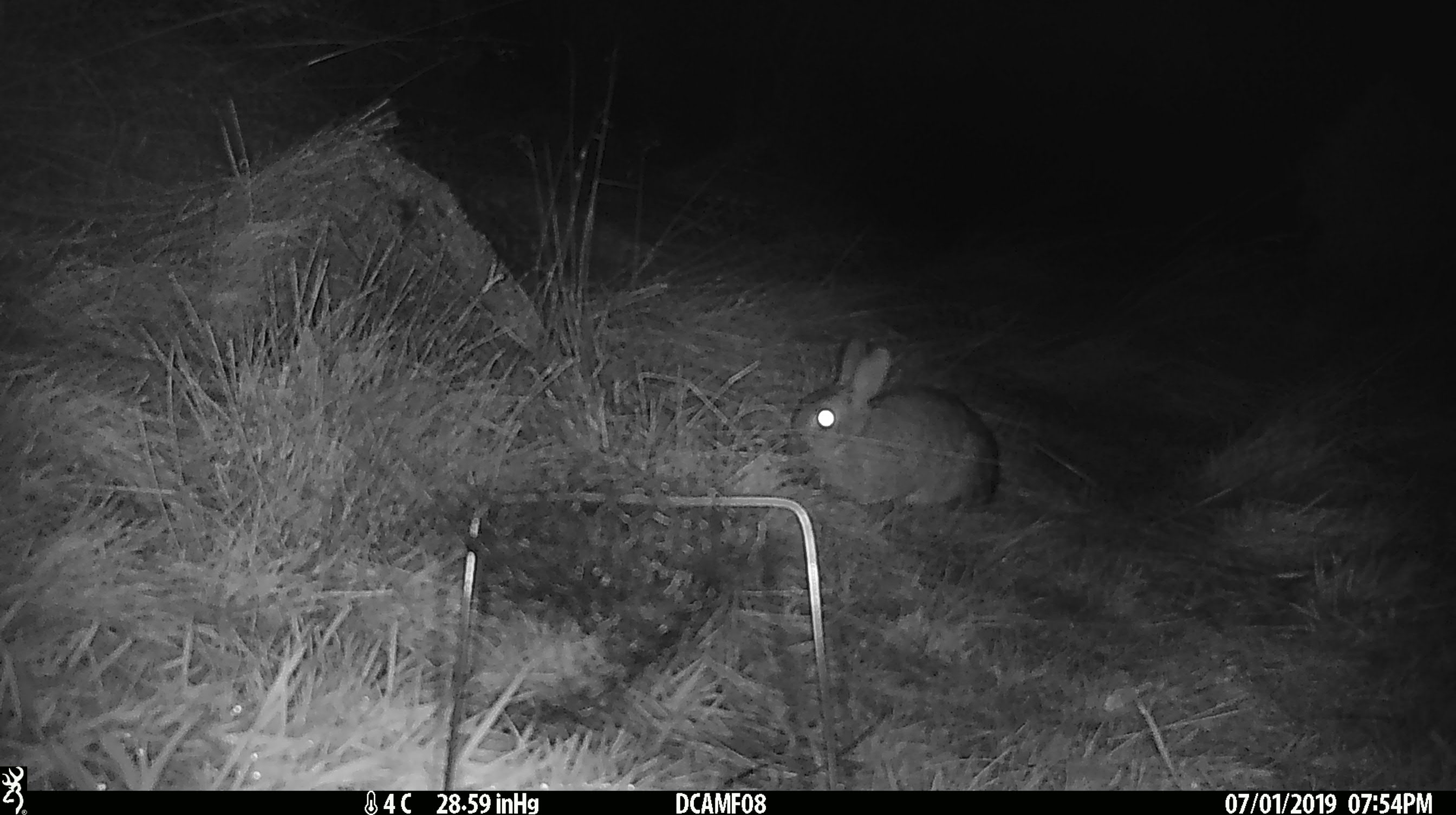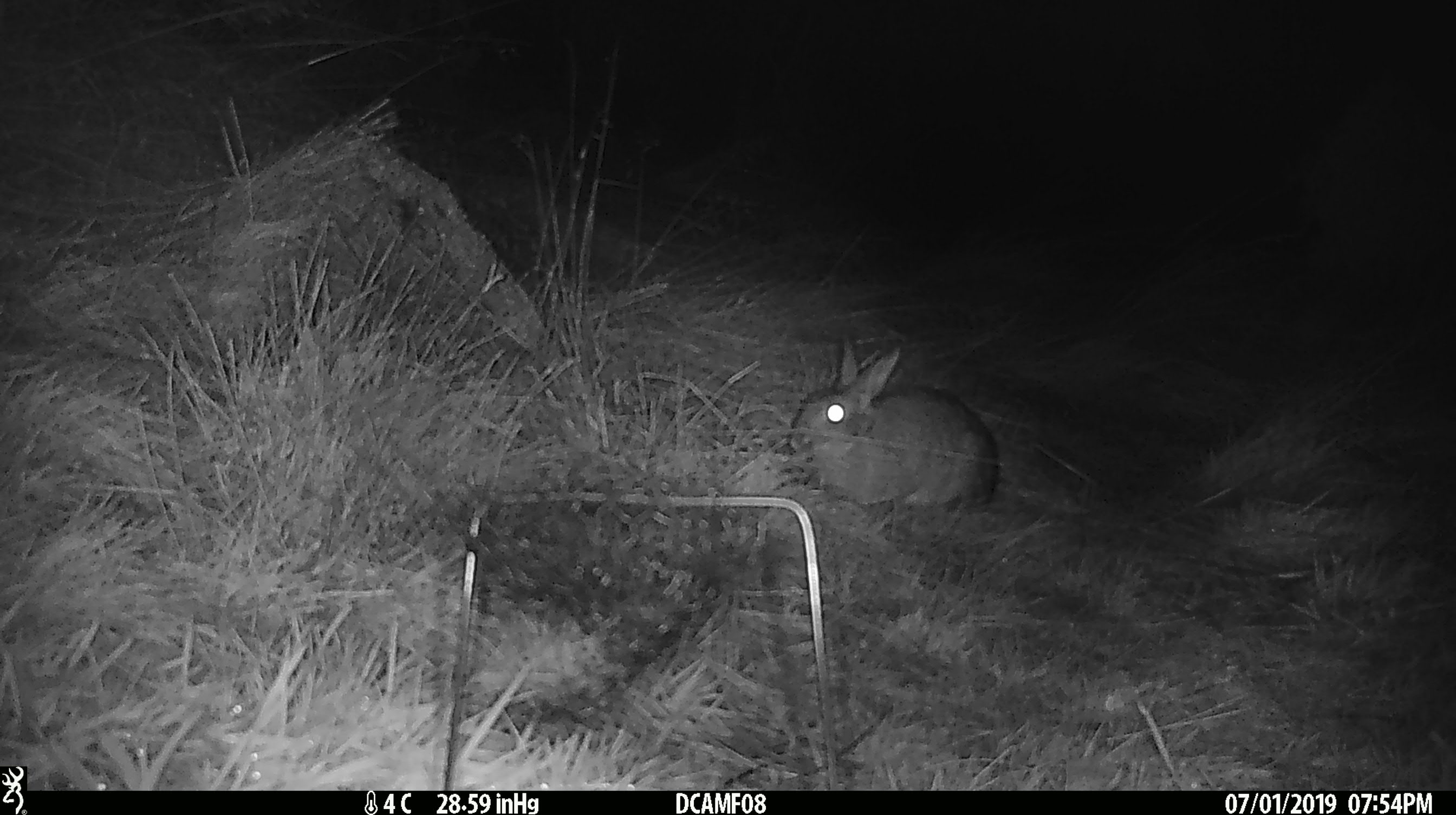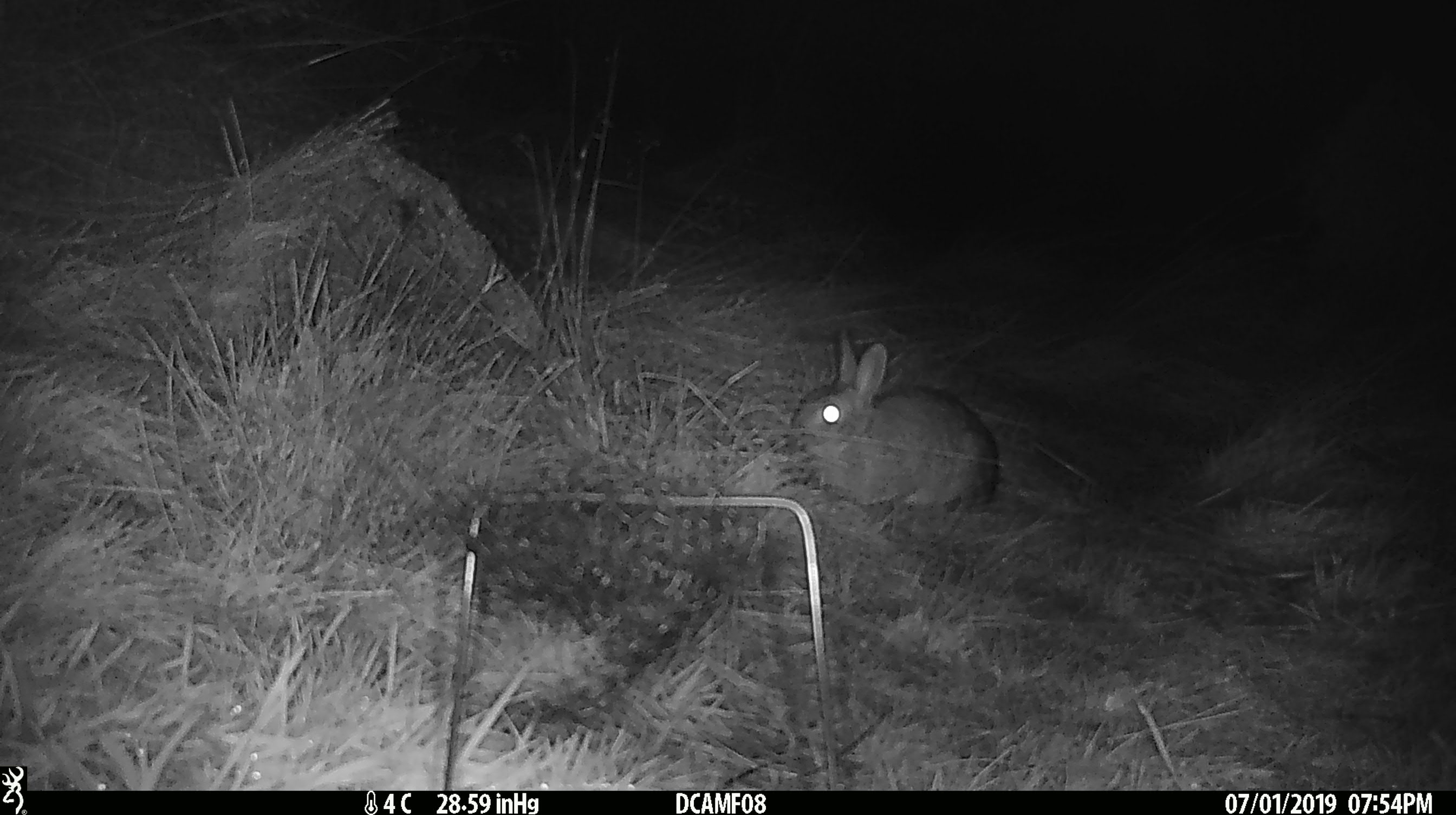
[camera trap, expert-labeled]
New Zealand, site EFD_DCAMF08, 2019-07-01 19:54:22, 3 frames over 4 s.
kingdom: Animalia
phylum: Chordata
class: Mammalia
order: Lagomorpha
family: Leporidae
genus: Oryctolagus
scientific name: Oryctolagus cuniculus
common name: european rabbit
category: rabbit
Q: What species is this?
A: Rabbit (european rabbit) (Oryctolagus cuniculus).